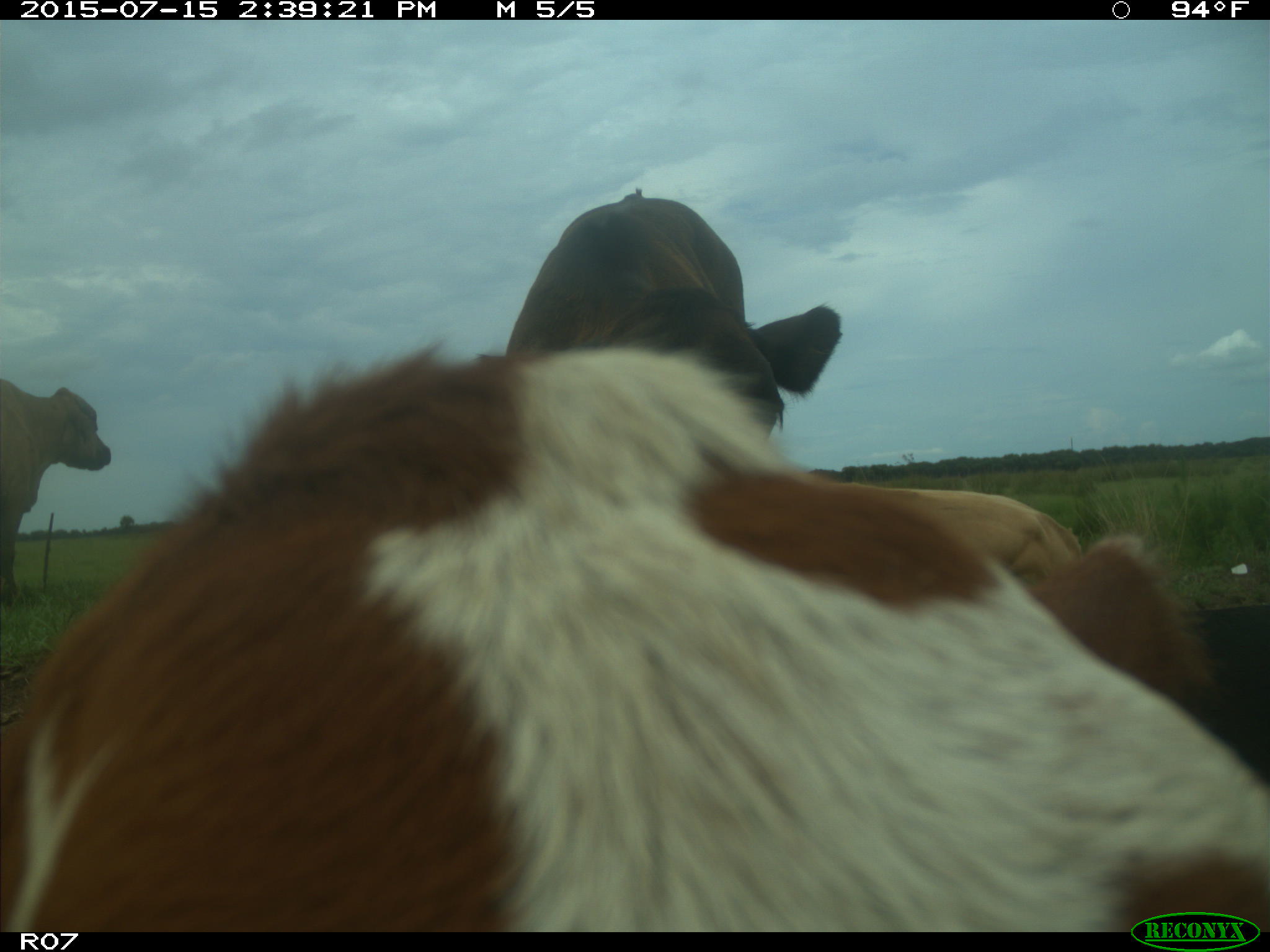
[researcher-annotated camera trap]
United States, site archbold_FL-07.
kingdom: Animalia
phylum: Chordata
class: Mammalia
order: Artiodactyla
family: Bovidae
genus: Bos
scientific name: Bos taurus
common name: domestic cow